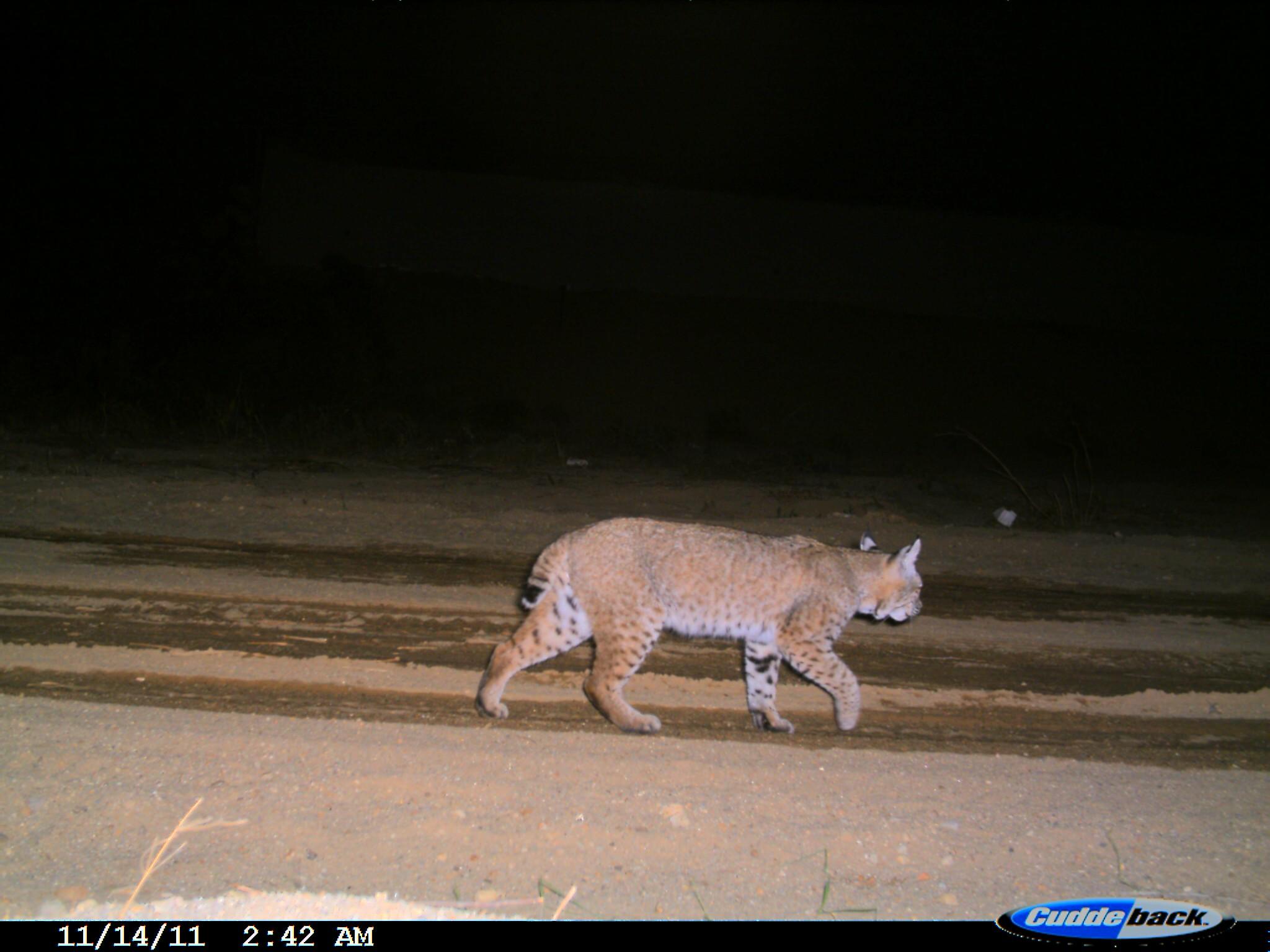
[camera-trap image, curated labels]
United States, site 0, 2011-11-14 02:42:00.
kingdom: Animalia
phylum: Chordata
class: Mammalia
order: Carnivora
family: Felidae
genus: Lynx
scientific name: Lynx rufus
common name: bobcat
Bobcat (Lynx rufus).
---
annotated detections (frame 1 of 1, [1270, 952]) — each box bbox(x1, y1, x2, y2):
bobcat: bbox(478, 512, 932, 744)